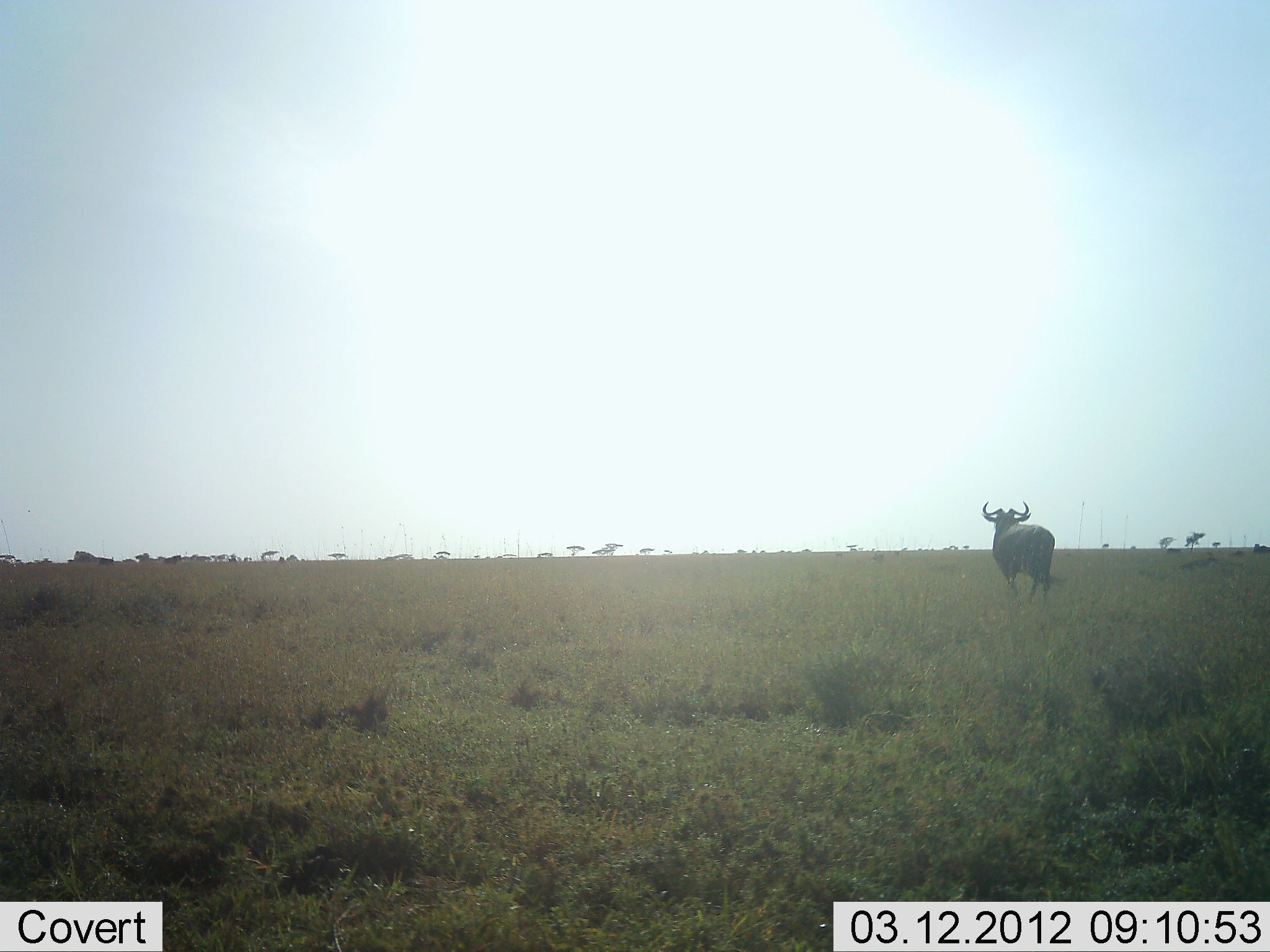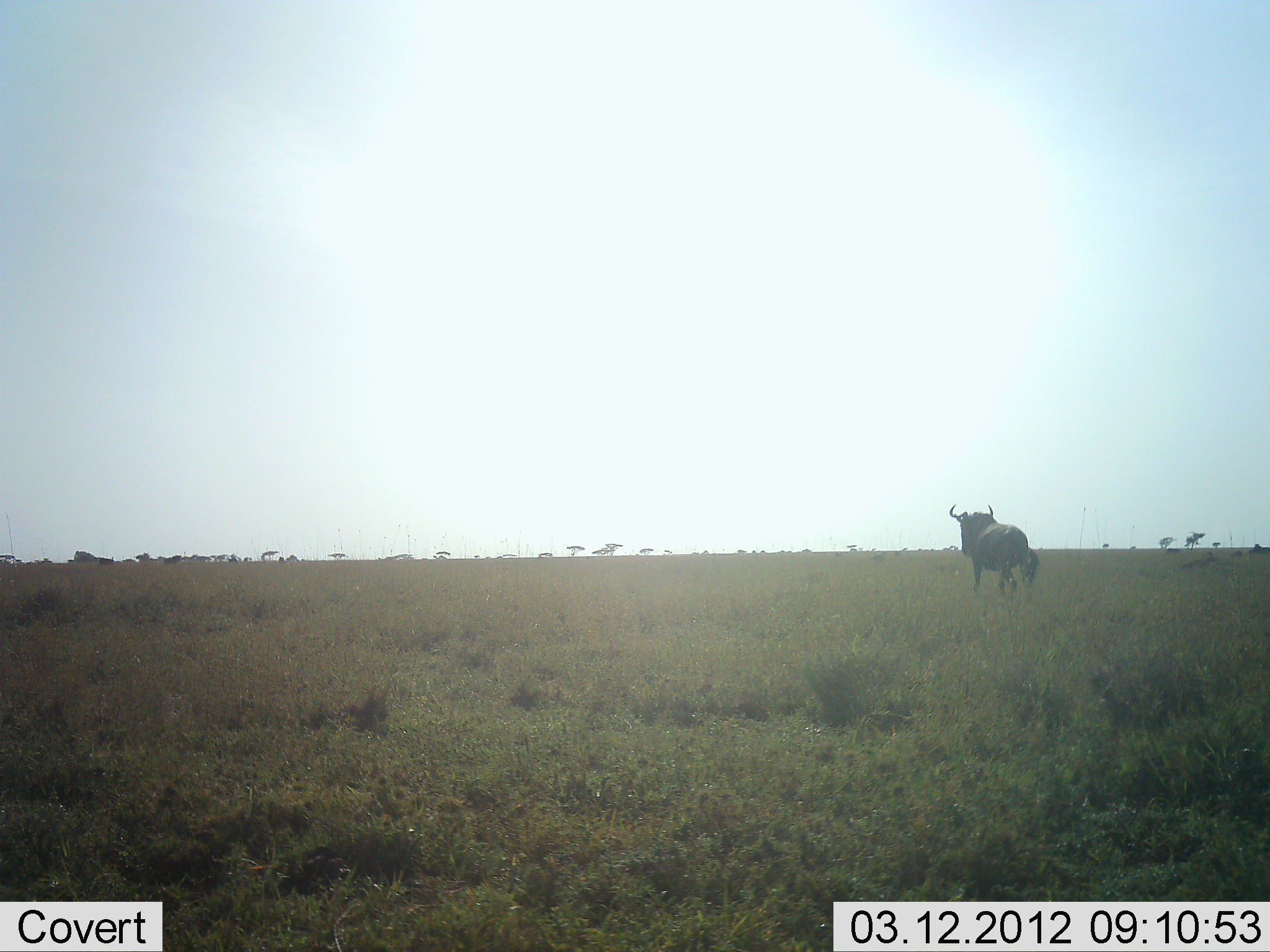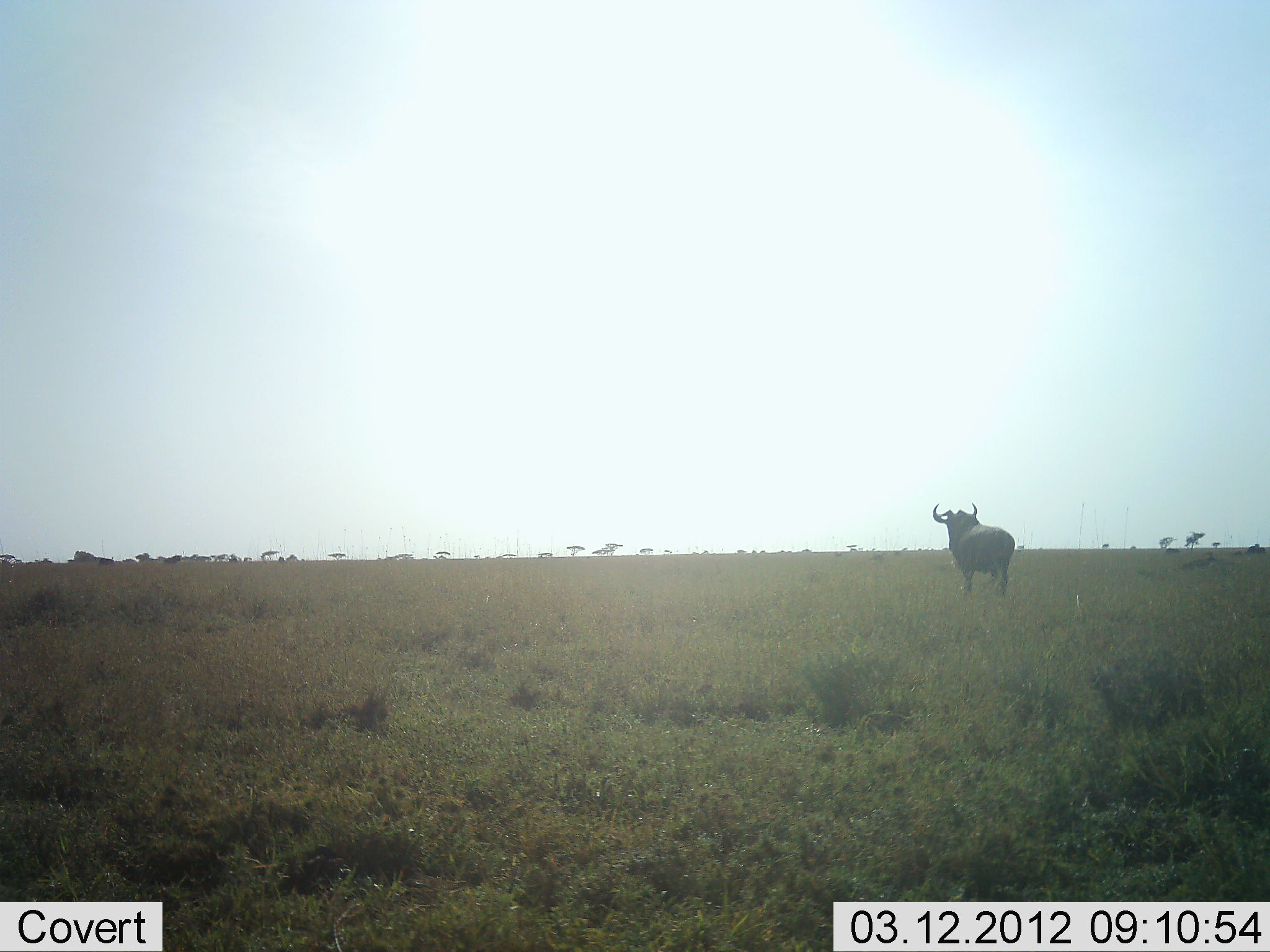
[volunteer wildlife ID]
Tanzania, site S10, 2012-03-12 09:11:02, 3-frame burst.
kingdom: Animalia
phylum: Chordata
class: Mammalia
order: Artiodactyla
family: Bovidae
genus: Connochaetes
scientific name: Connochaetes taurinus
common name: blue wildebeest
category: wildebeest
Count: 1.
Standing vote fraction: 12%.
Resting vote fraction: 0%.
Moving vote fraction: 100%.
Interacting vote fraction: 0%.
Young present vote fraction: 6%.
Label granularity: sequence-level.